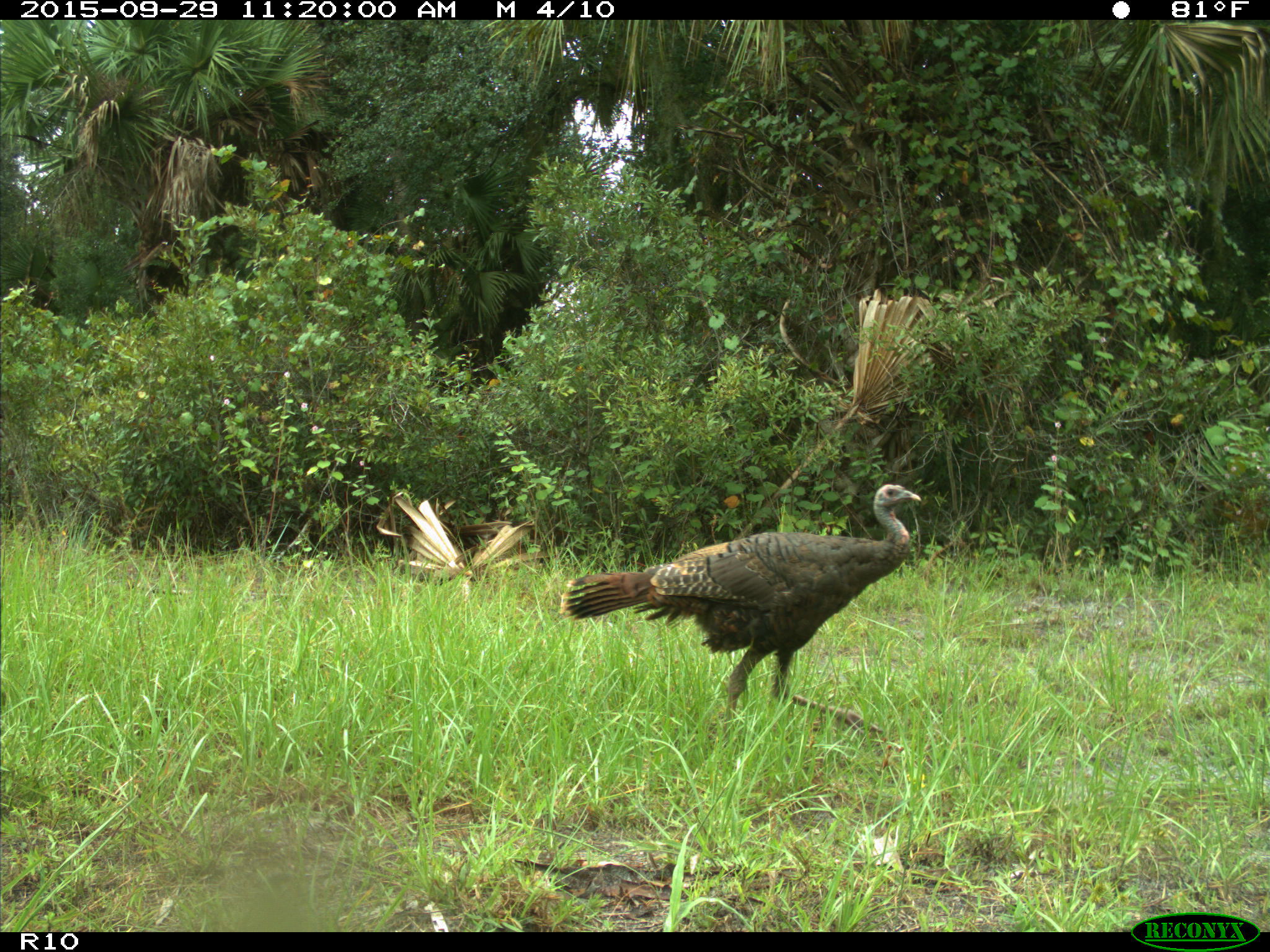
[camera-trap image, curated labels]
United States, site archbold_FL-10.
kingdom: Animalia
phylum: Chordata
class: Aves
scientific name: Aves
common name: birds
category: unidentified bird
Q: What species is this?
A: Unidentified bird (birds) (Aves).